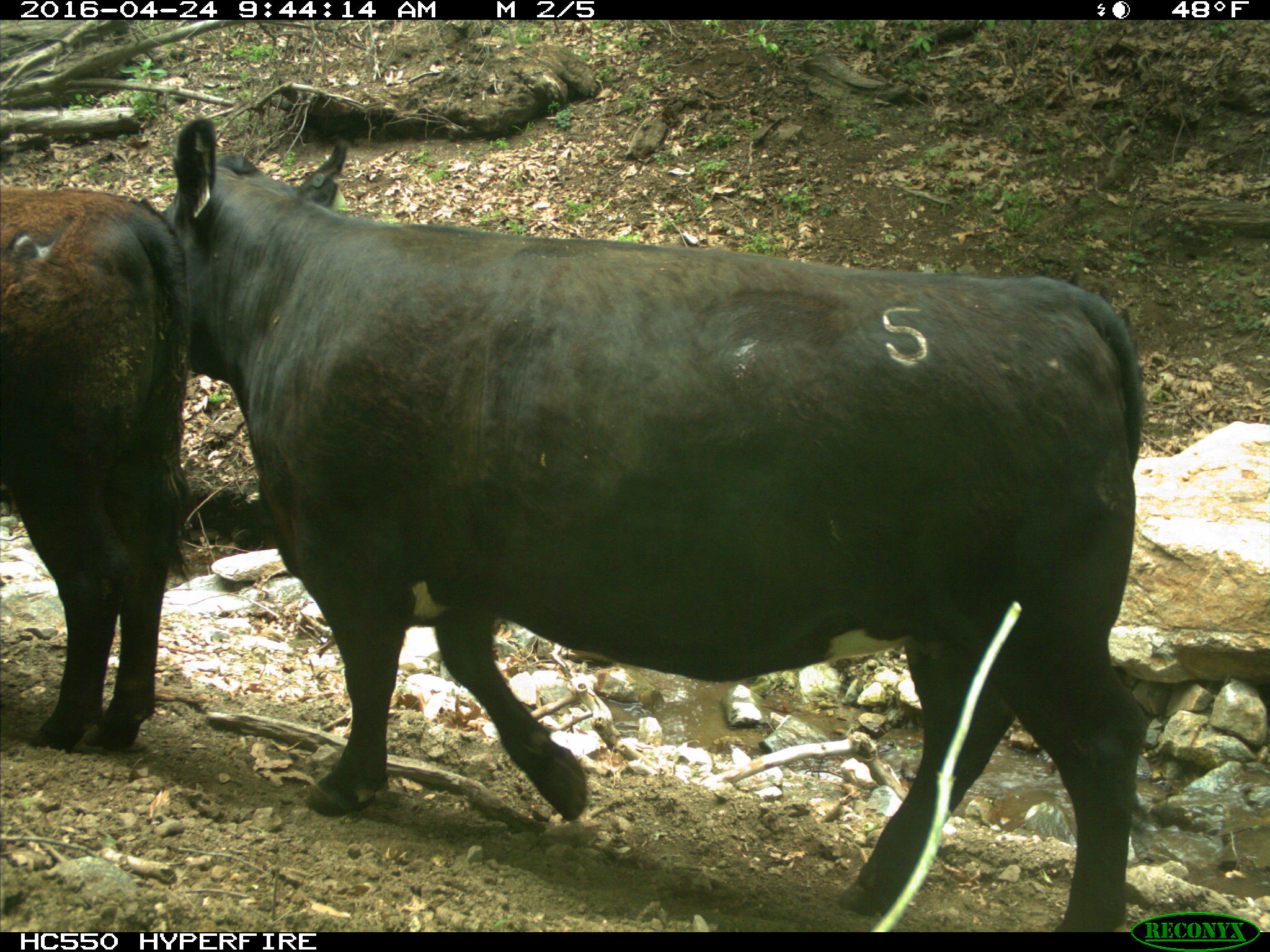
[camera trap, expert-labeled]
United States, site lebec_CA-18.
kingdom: Animalia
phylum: Chordata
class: Mammalia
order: Artiodactyla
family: Bovidae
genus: Bos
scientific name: Bos taurus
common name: domestic cow